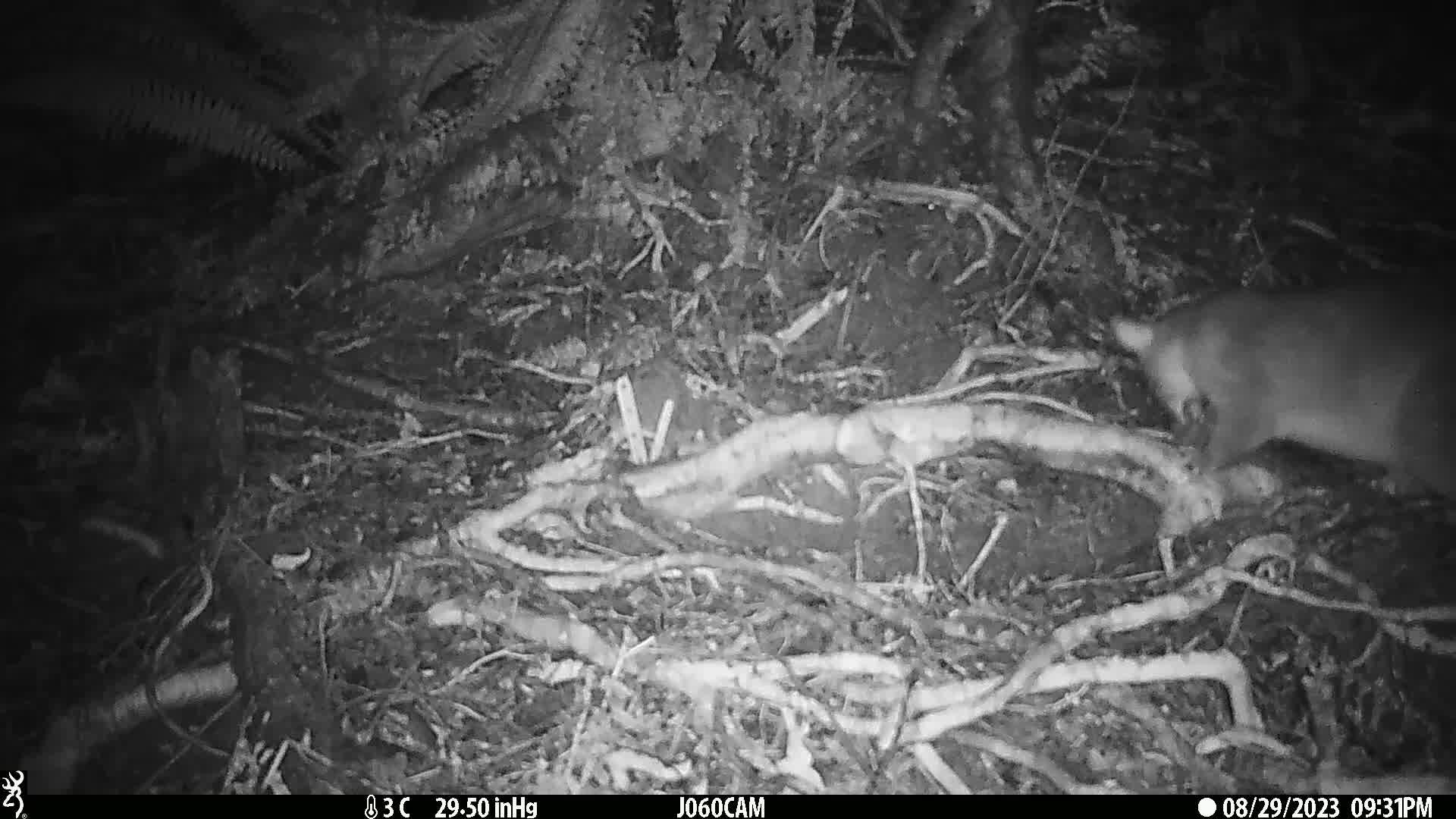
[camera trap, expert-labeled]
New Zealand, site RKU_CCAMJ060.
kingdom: Animalia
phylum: Chordata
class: Mammalia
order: Diprotodontia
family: Phalangeridae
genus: Trichosurus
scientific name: Trichosurus vulpecula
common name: common brushtail possum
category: possum